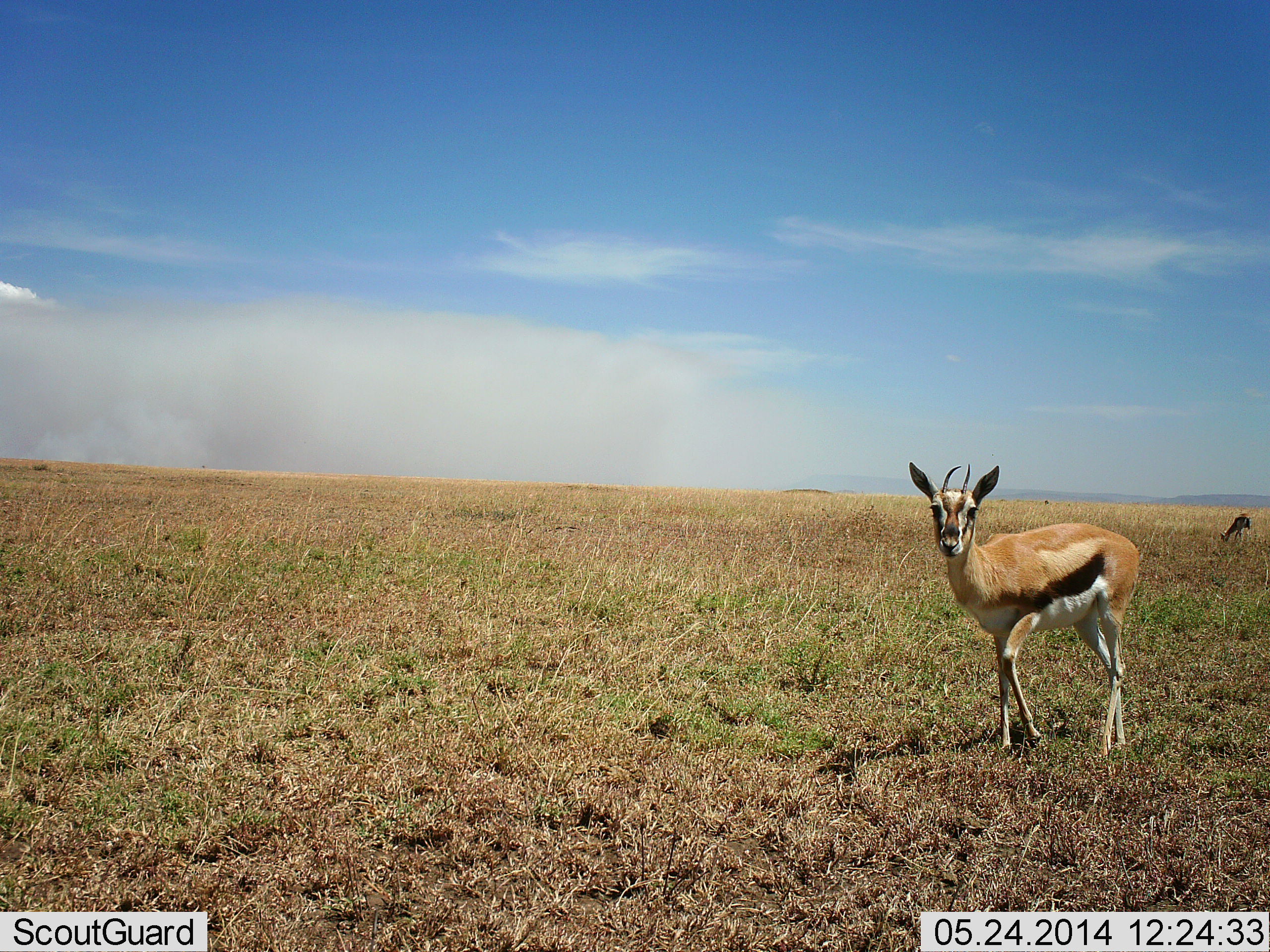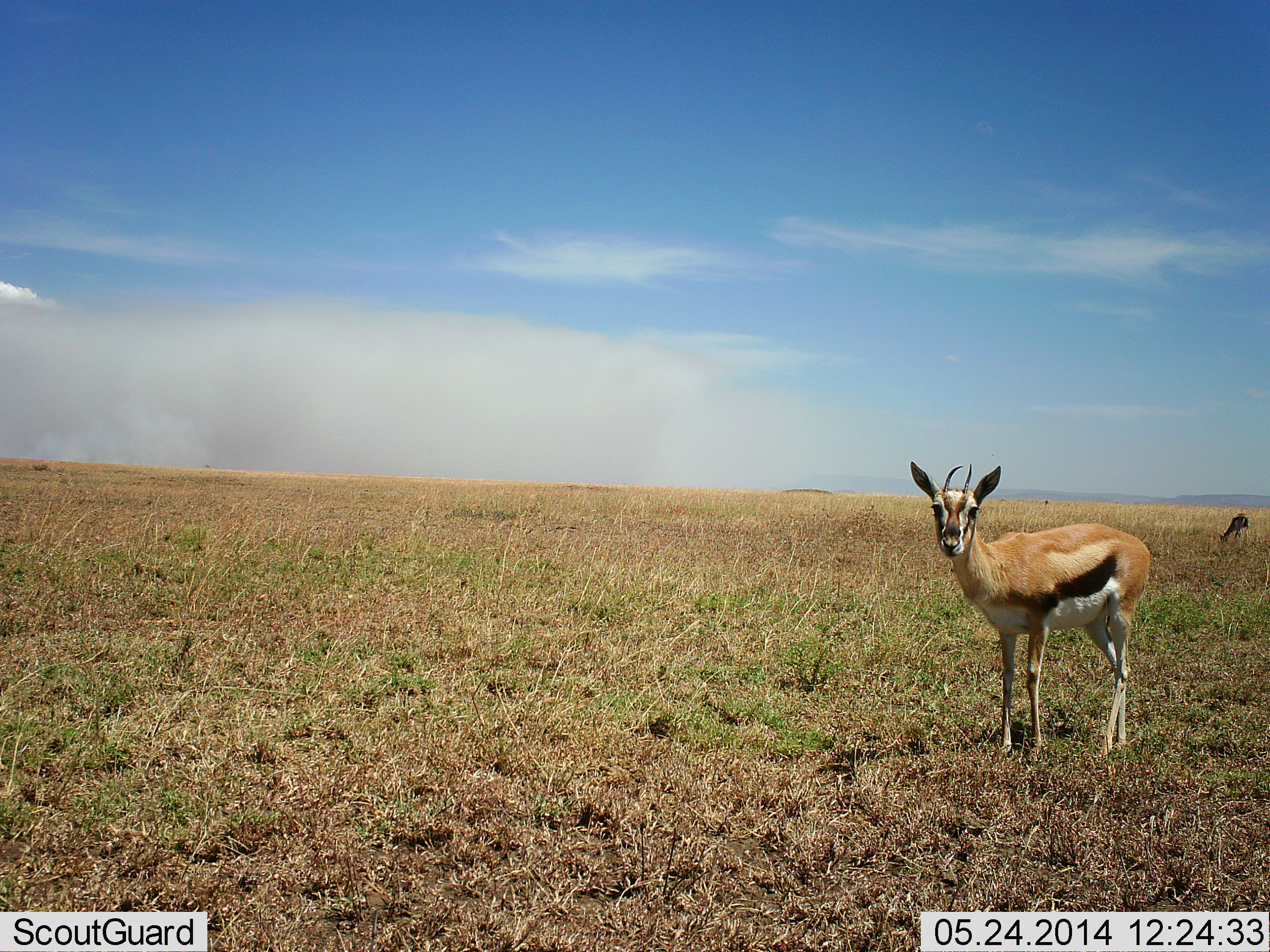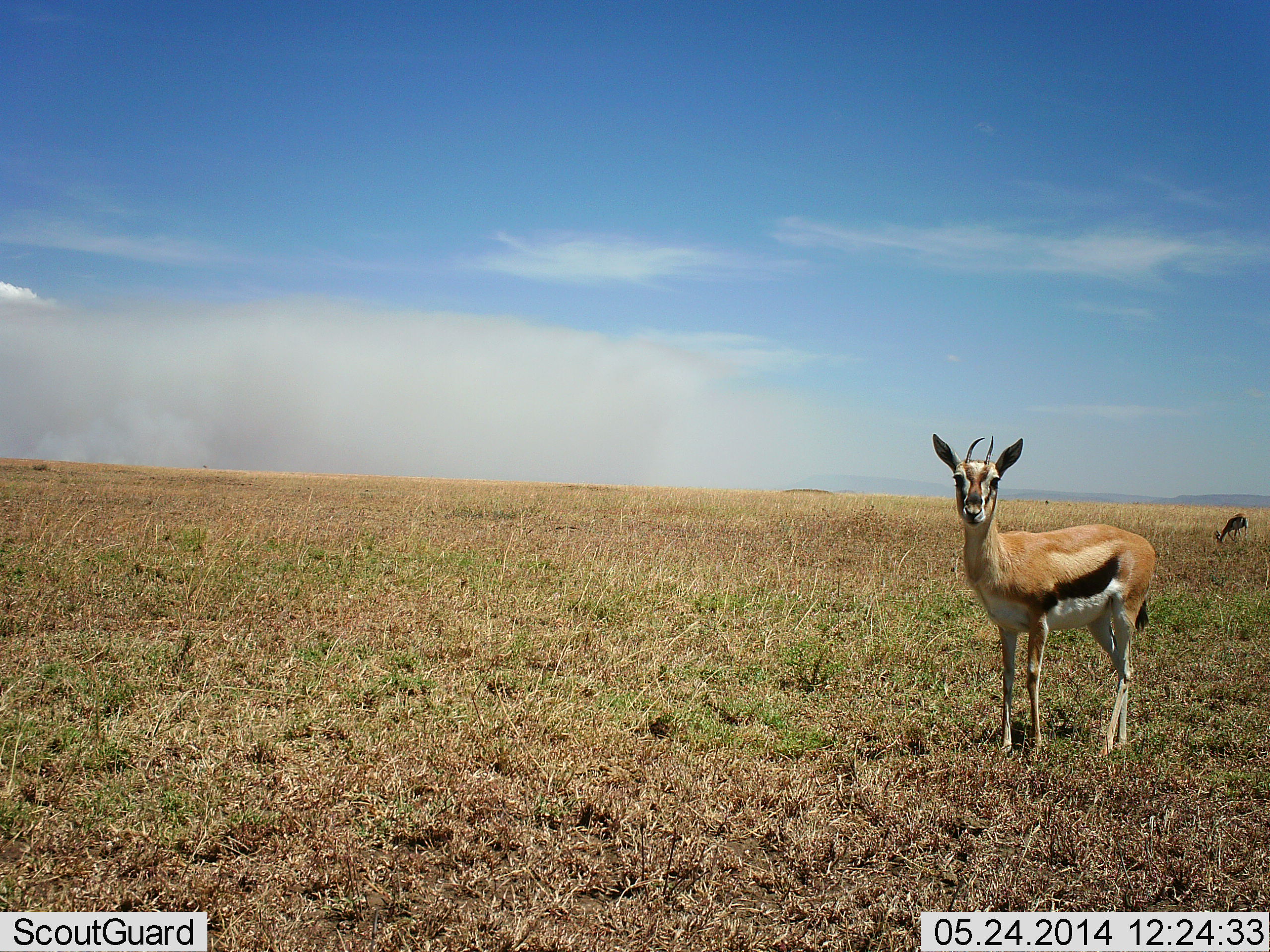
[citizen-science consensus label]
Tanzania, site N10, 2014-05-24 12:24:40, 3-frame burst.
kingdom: Animalia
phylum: Chordata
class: Mammalia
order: Artiodactyla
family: Bovidae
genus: Eudorcas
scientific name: Eudorcas thomsonii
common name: thomson's gazelle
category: gazellethomsons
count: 2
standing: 100%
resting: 0%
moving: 10%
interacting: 0%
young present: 0%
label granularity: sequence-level